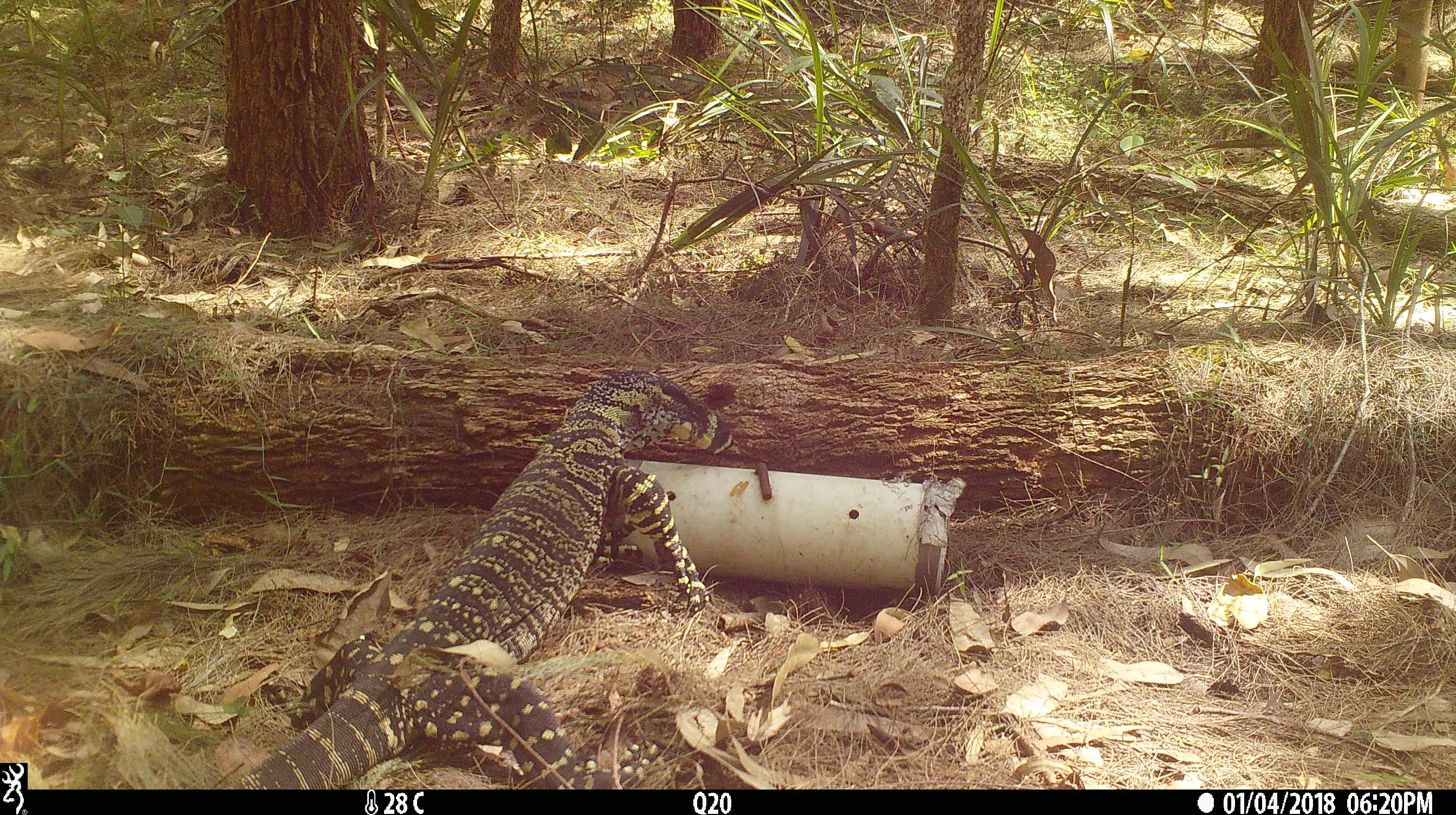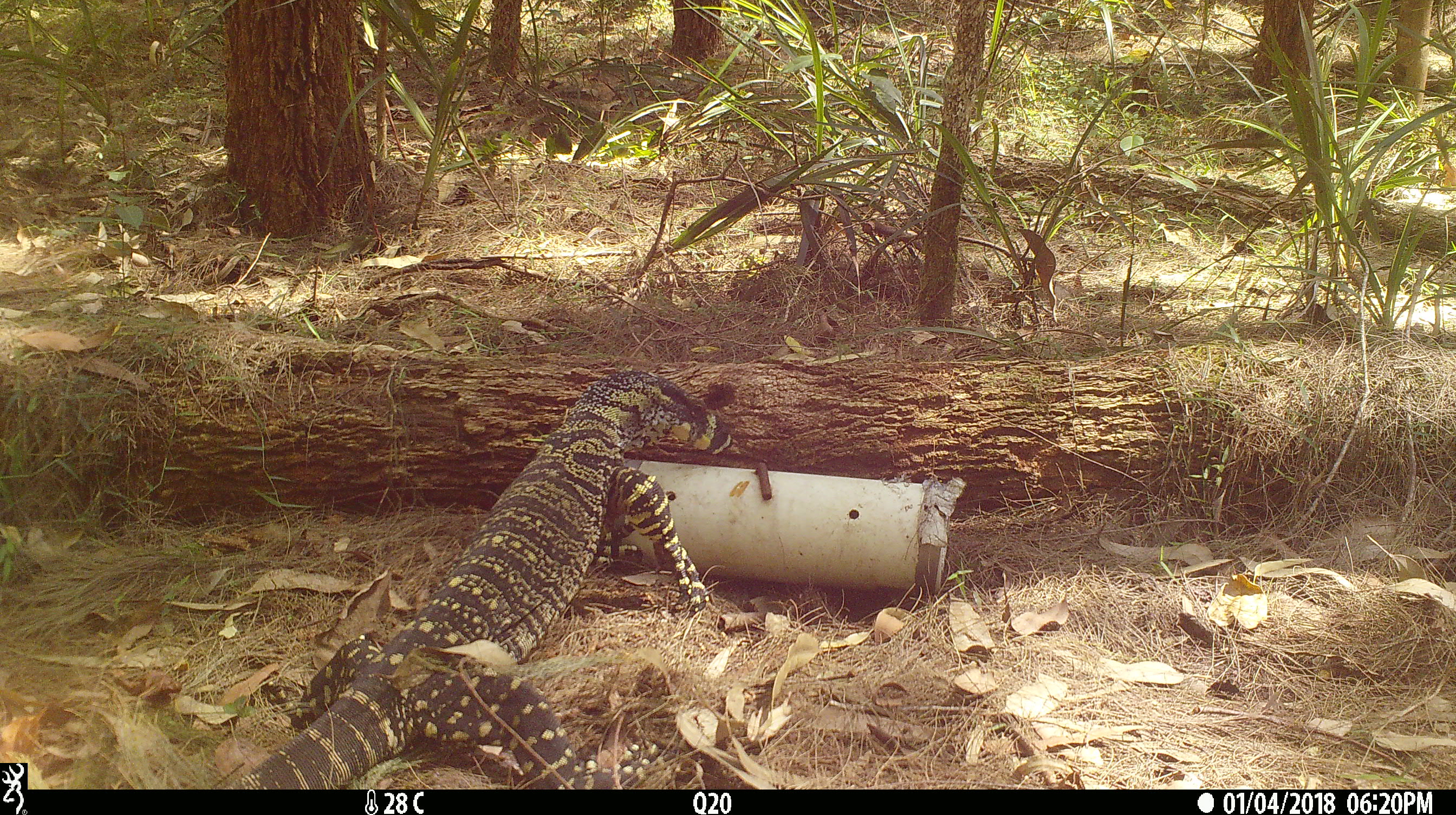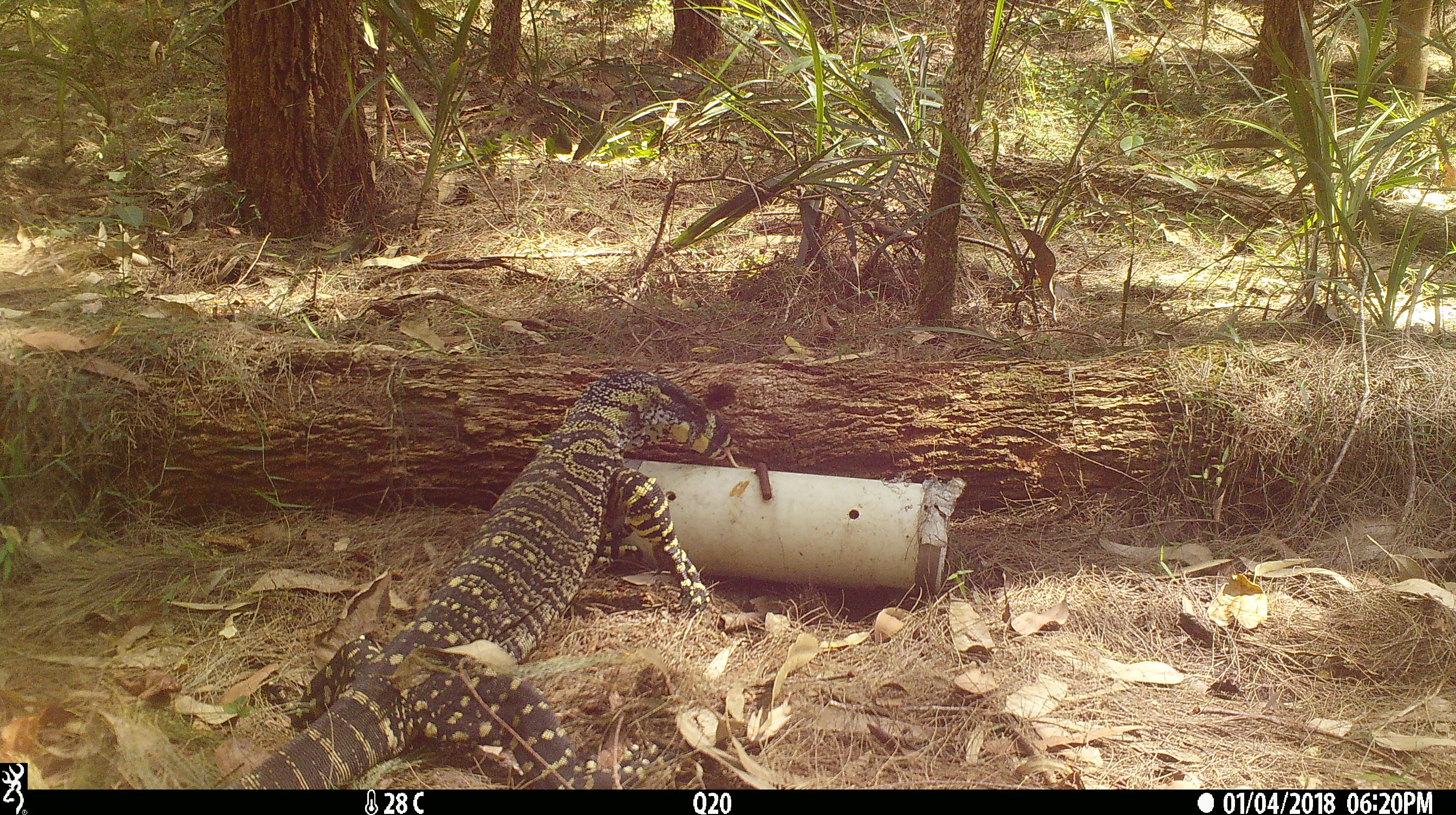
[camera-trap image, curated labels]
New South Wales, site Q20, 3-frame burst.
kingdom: Animalia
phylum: Chordata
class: Reptilia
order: Squamata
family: Varanidae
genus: Varanus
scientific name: Varanus varius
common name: lace monitor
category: goanna